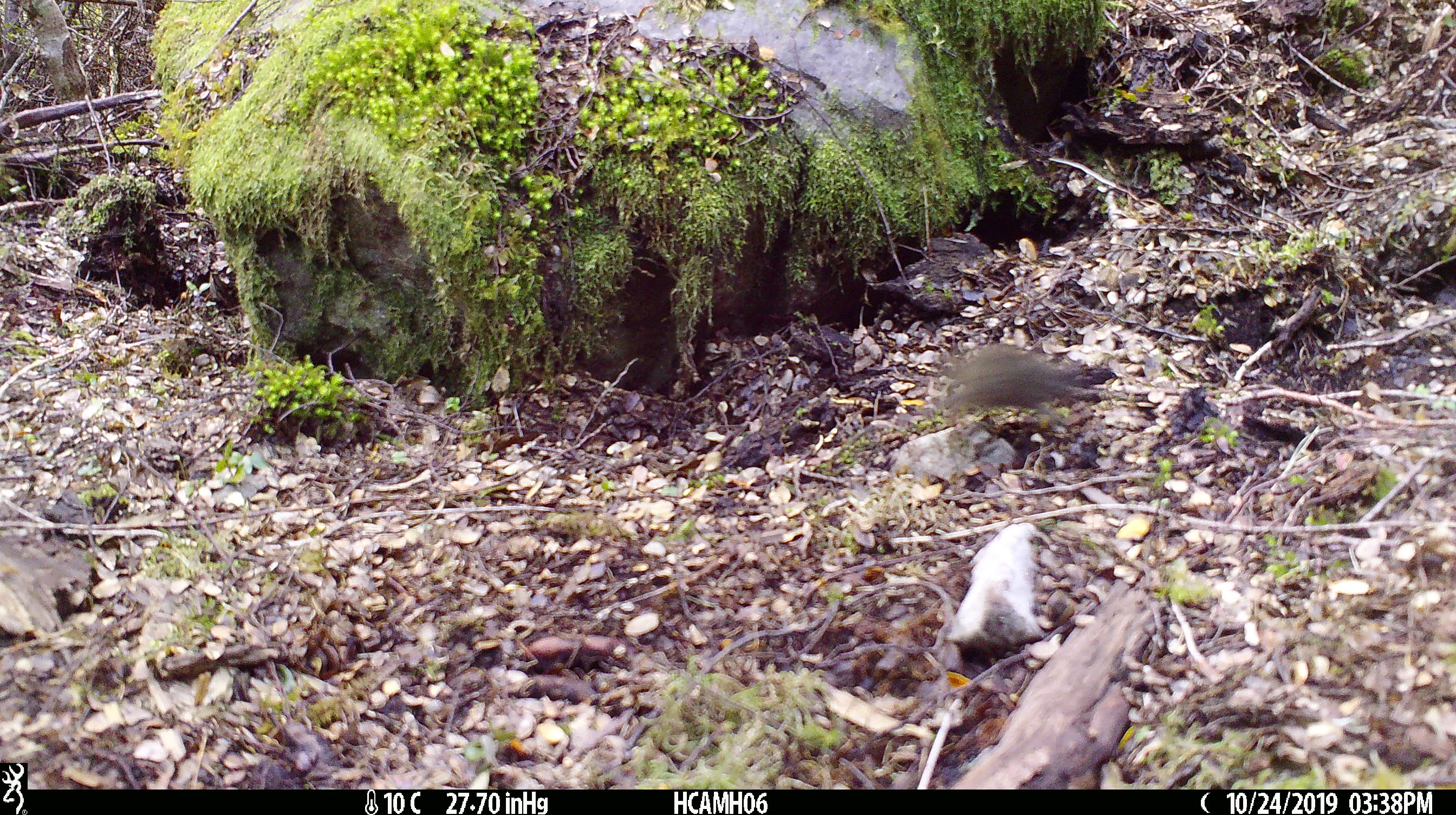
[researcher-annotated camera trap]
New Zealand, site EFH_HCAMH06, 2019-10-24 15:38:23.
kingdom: Animalia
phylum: Chordata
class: Mammalia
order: Rodentia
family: Muridae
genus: Mus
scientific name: Mus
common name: mouse